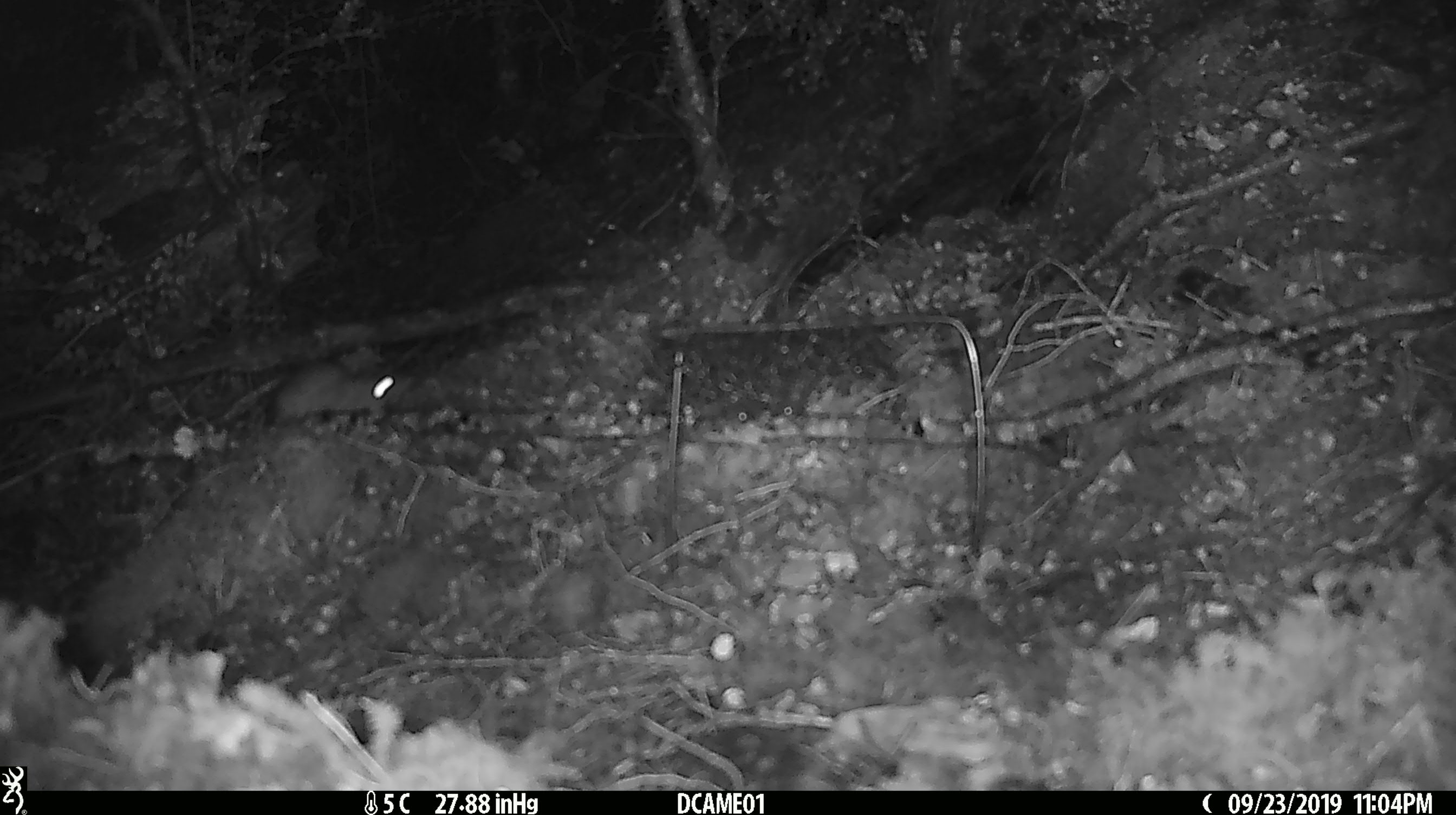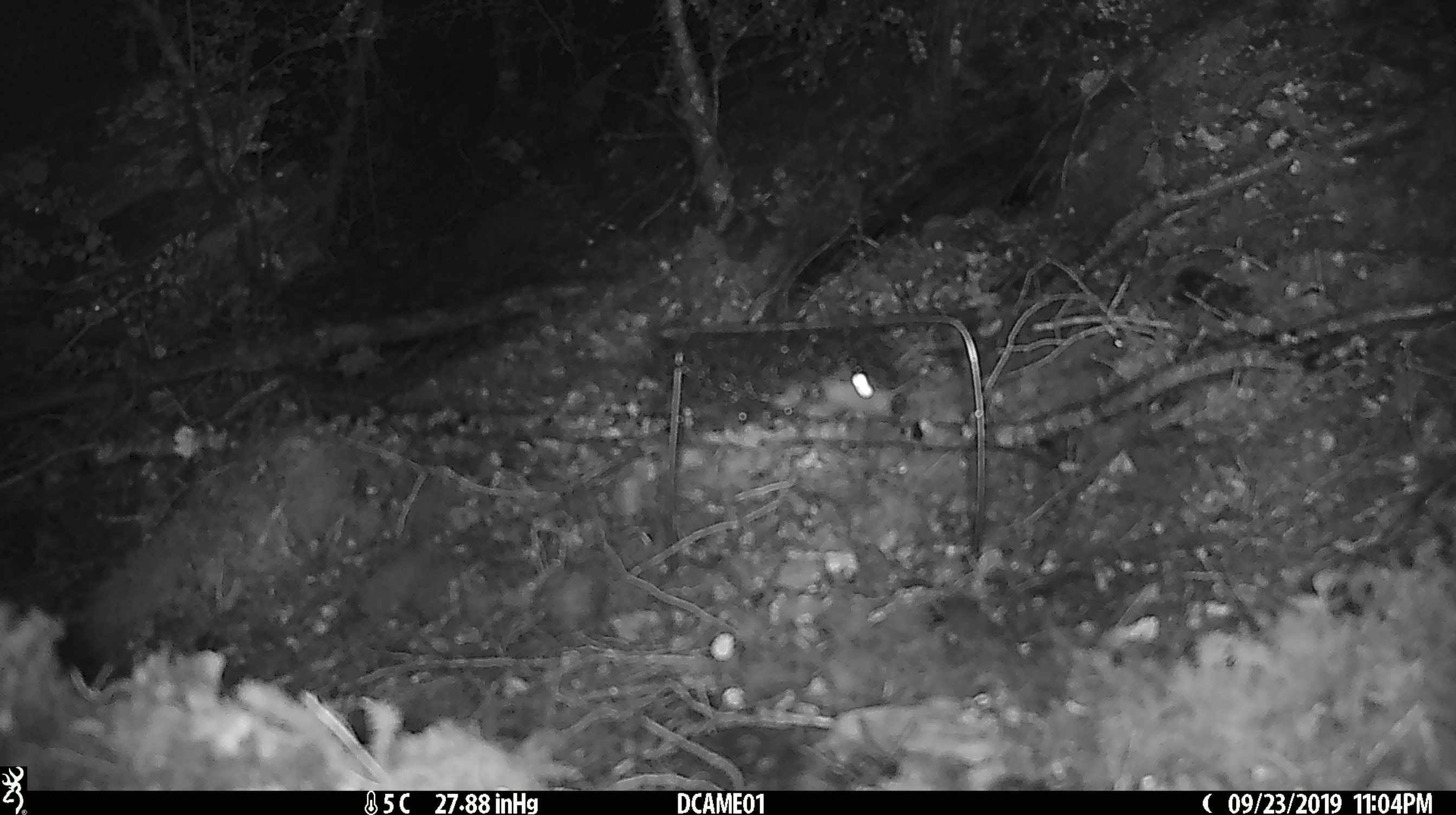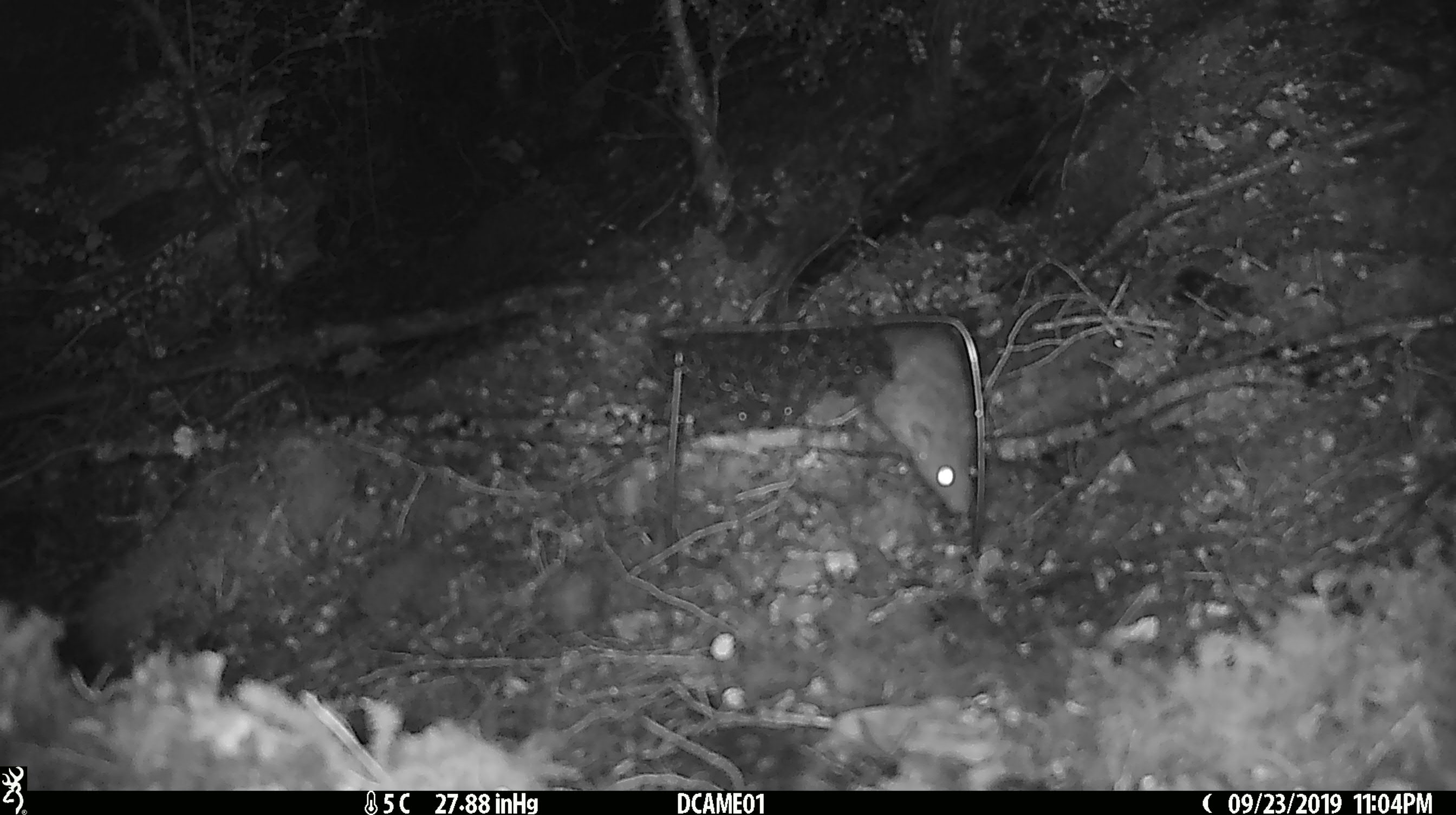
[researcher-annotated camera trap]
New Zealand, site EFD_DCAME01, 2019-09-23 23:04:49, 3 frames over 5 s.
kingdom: Animalia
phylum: Chordata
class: Mammalia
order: Rodentia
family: Muridae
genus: Rattus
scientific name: Rattus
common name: rat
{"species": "rat (Rattus)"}